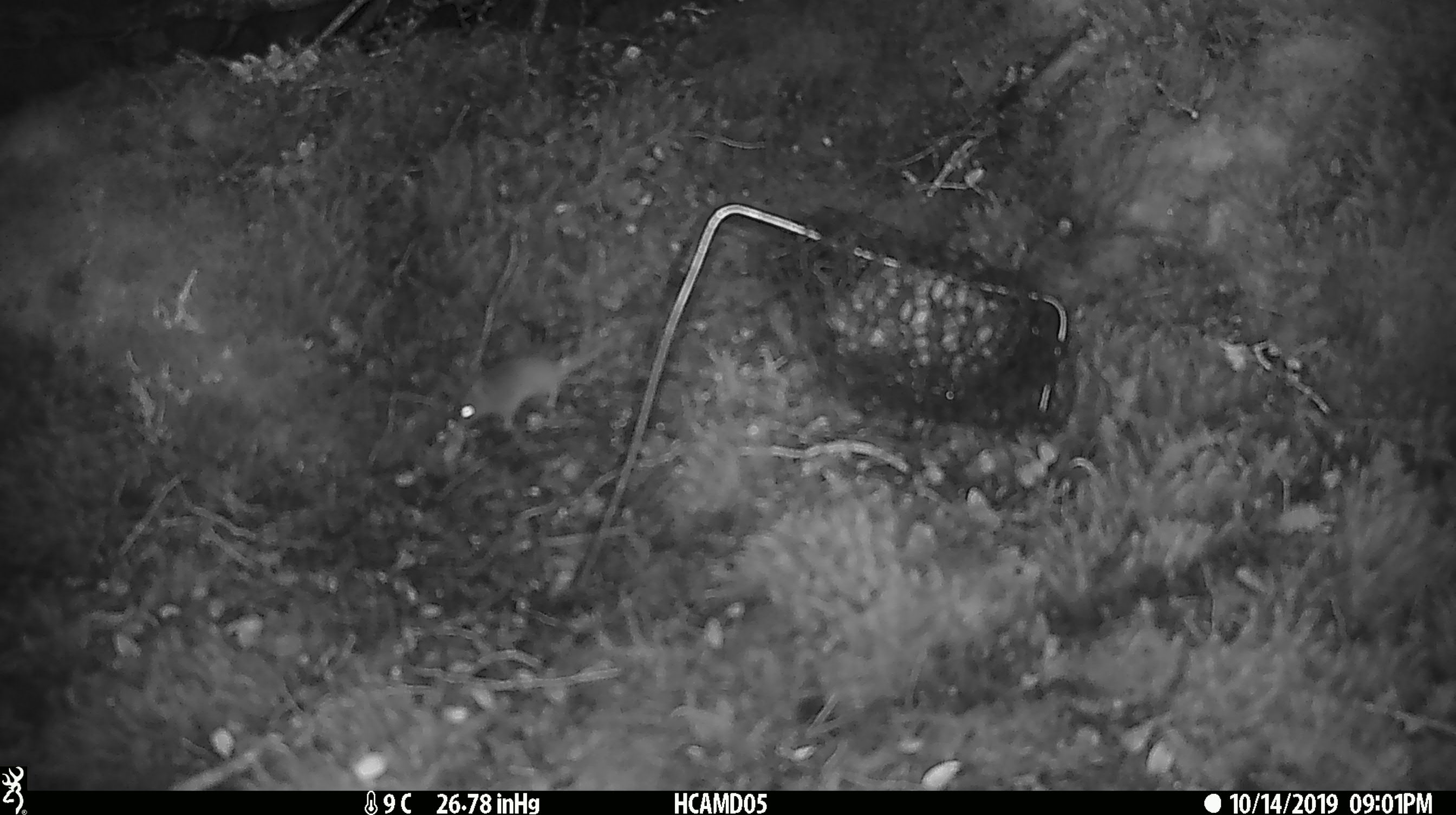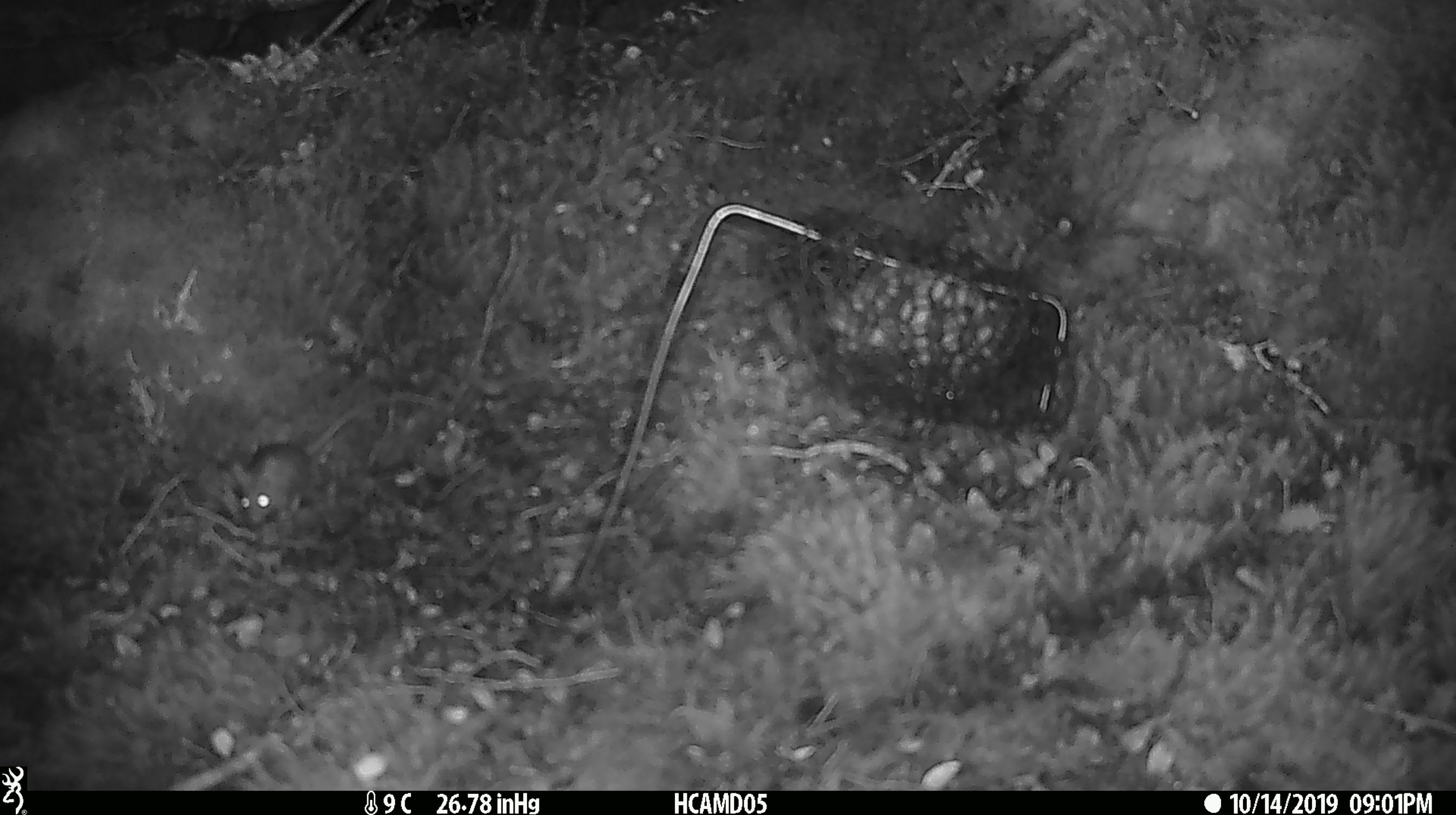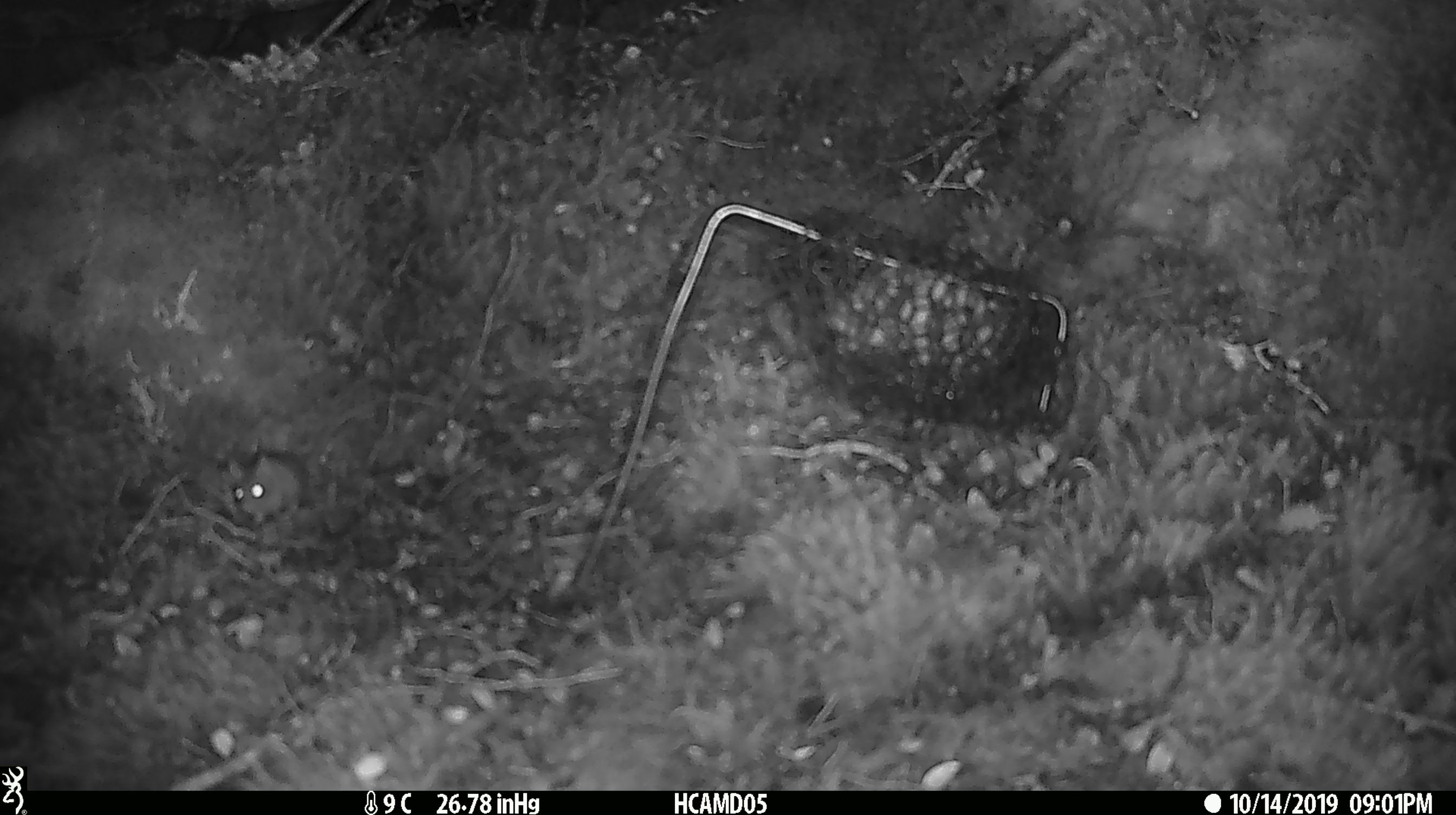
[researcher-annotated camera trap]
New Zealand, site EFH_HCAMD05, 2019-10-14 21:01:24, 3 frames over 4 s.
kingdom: Animalia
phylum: Chordata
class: Mammalia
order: Rodentia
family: Muridae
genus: Mus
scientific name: Mus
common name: mouse